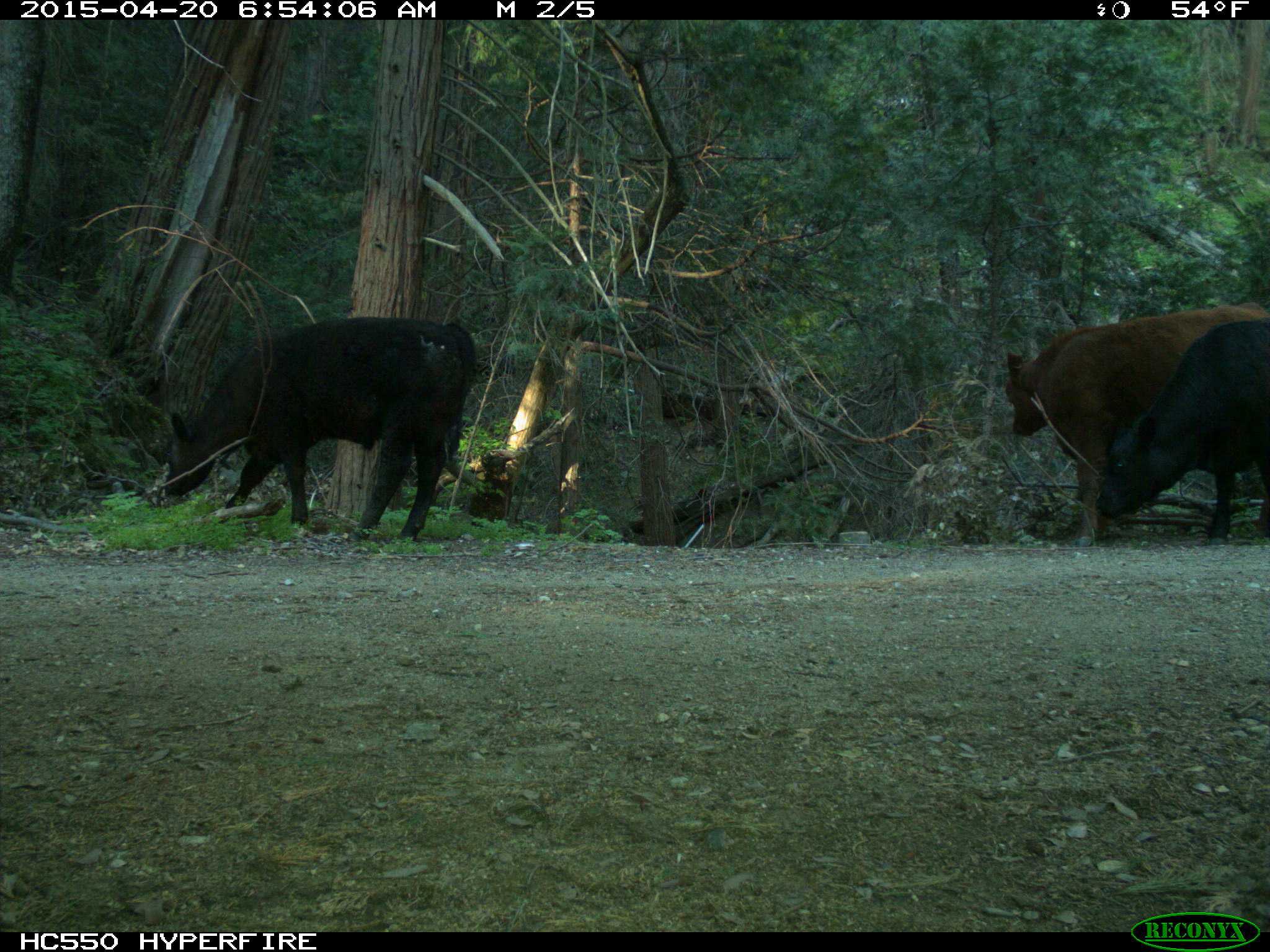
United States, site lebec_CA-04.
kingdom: Animalia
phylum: Chordata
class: Mammalia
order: Artiodactyla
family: Bovidae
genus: Bos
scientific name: Bos taurus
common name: domestic cow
Bos taurus (domestic cow).